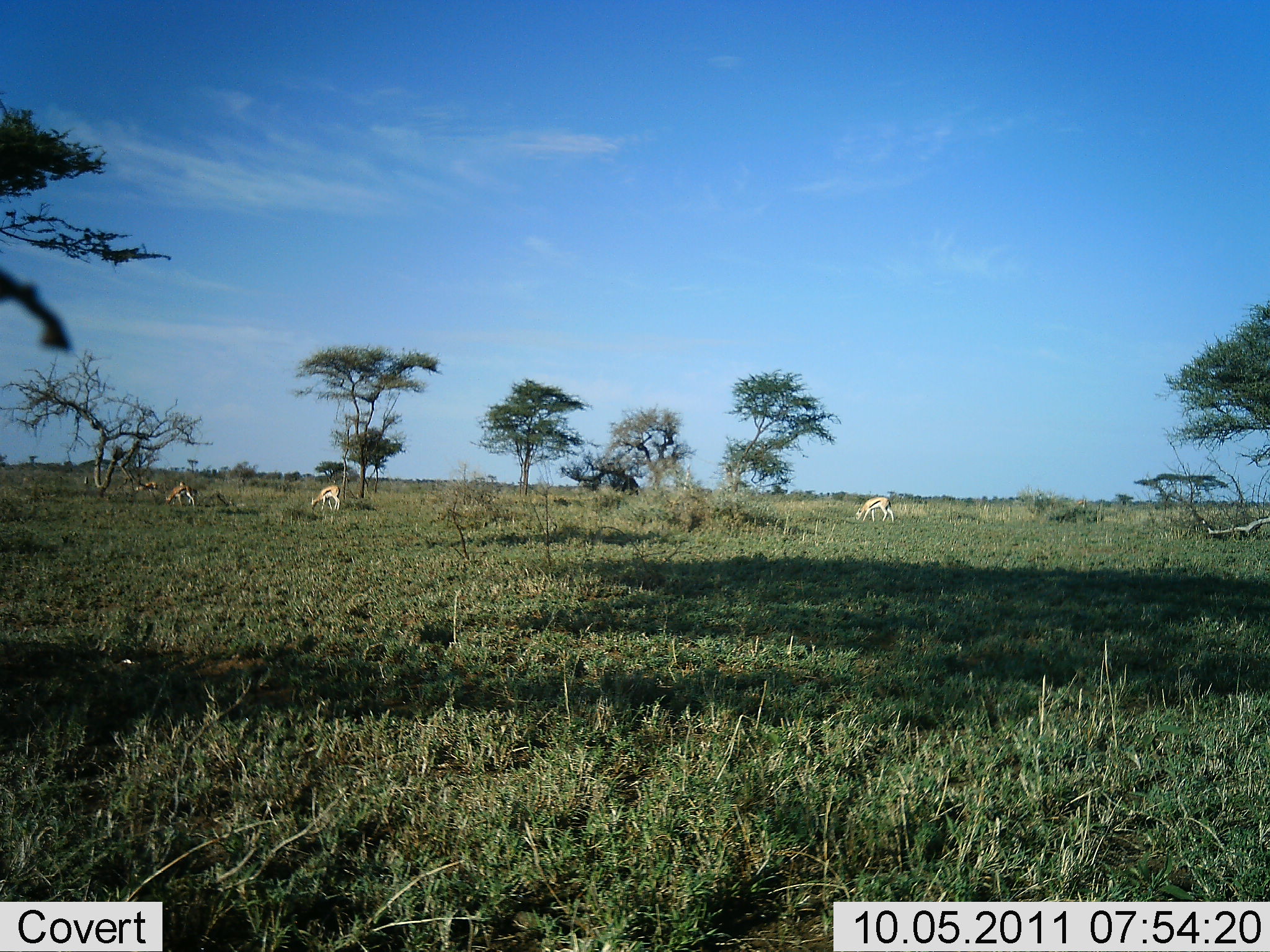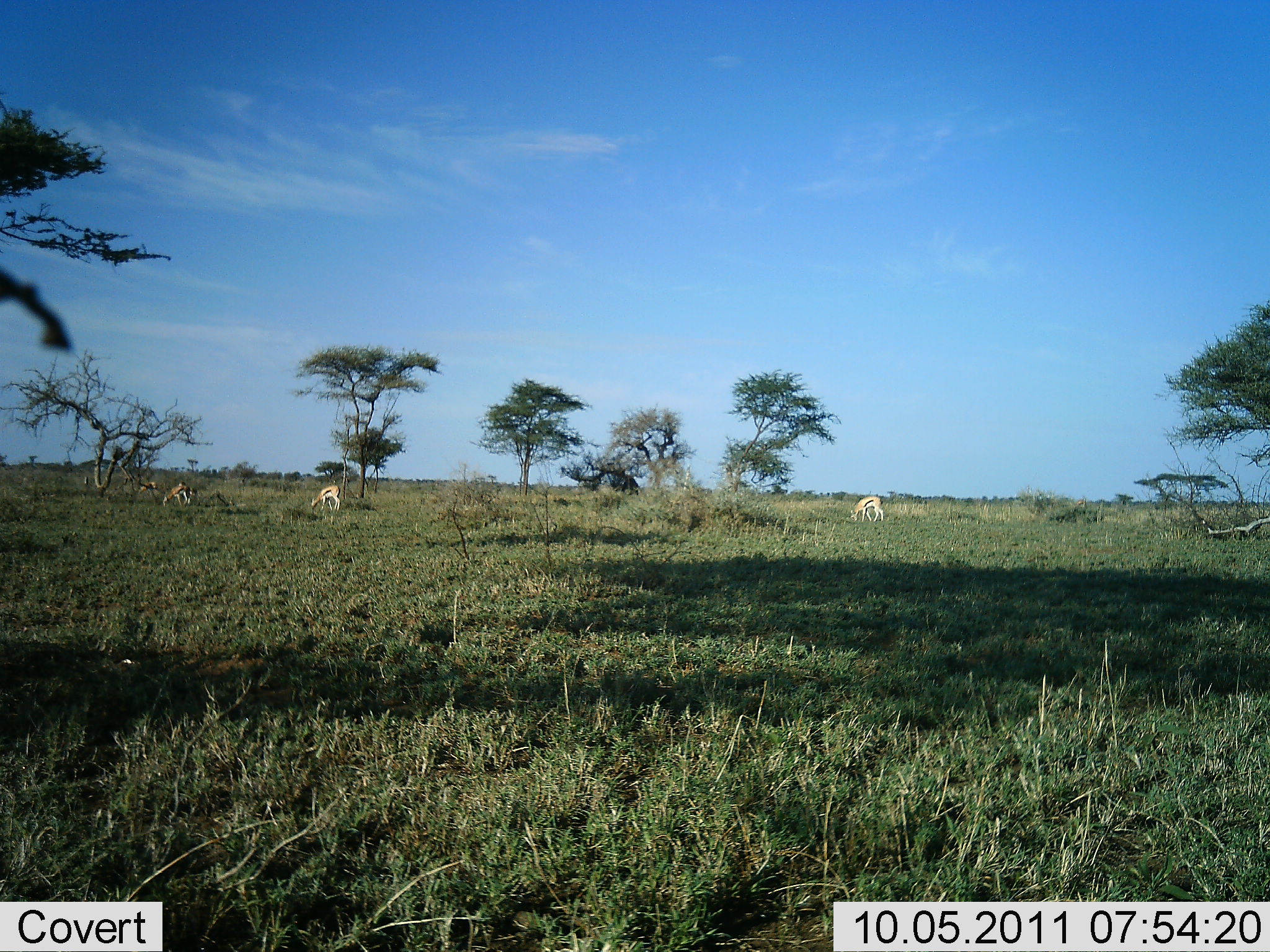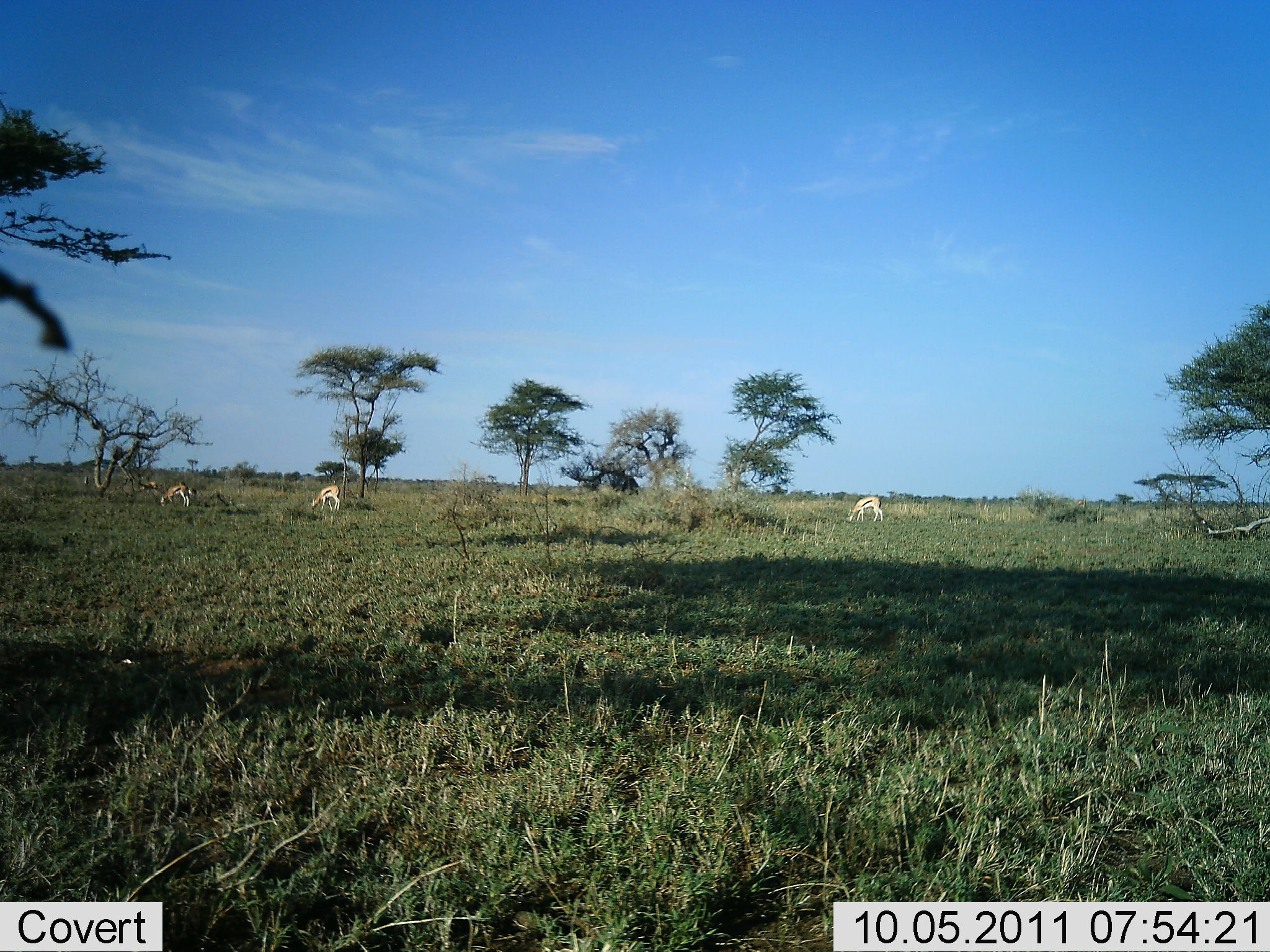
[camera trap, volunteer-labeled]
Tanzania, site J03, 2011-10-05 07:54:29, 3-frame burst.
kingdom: Animalia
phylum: Chordata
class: Mammalia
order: Artiodactyla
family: Bovidae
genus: Eudorcas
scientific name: Eudorcas thomsonii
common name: thomson's gazelle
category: gazellethomsons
Gazellethomsons (thomson's gazelle) (Eudorcas thomsonii), count 4. Behavior (volunteer vote fractions): standing 25%, resting 0%, moving 33%, interacting 0%. Young present (vote fraction): 0%. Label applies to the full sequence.